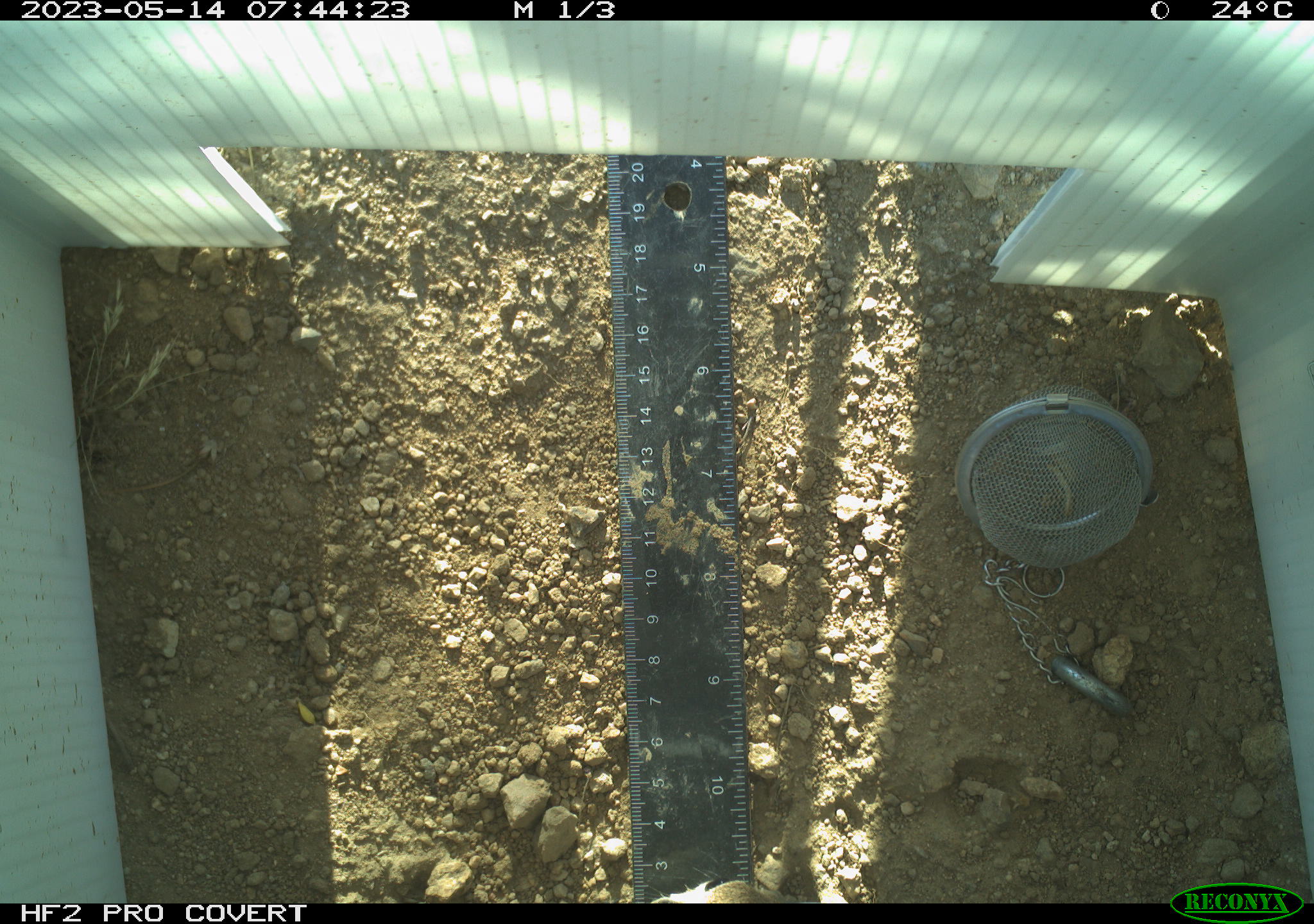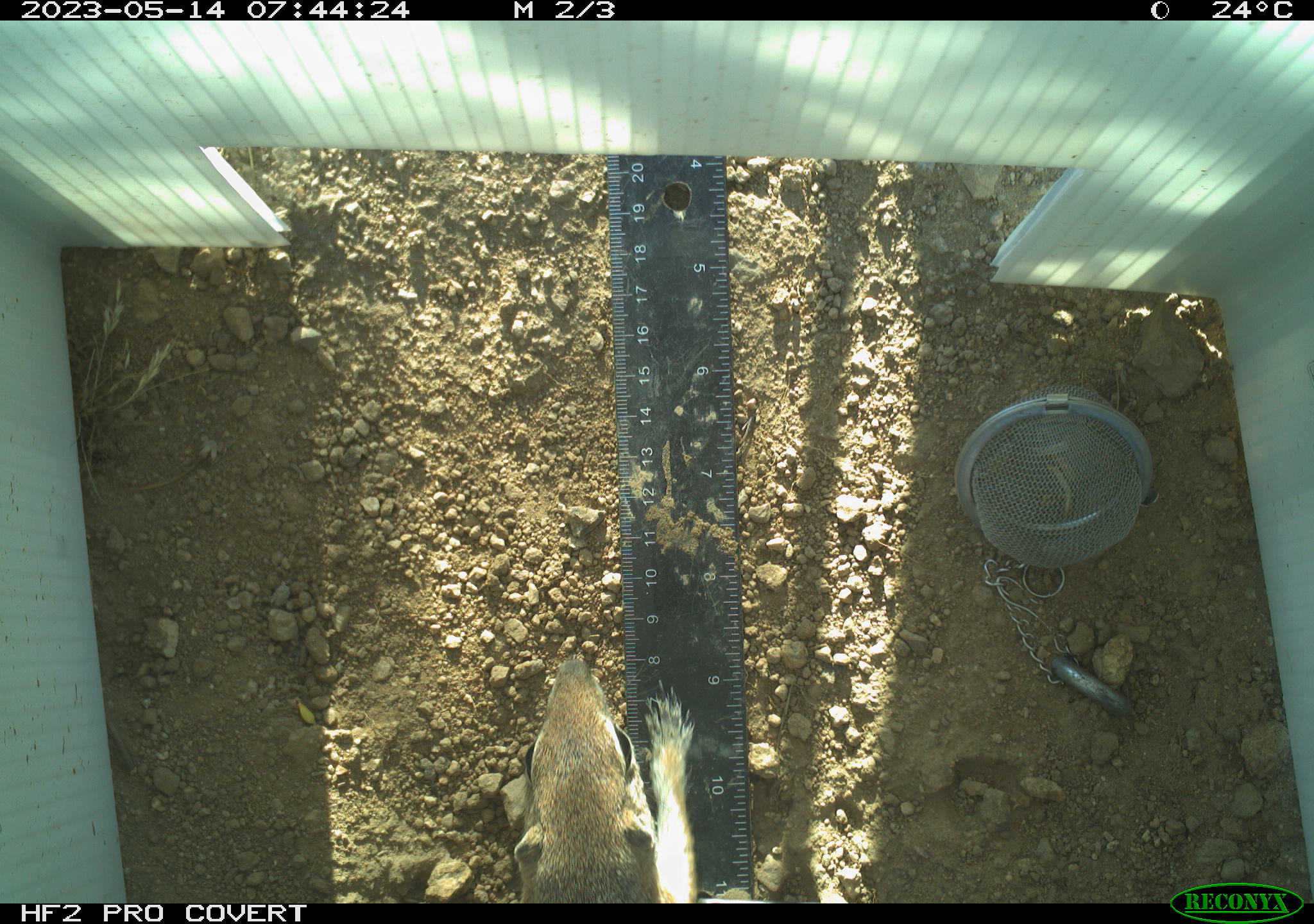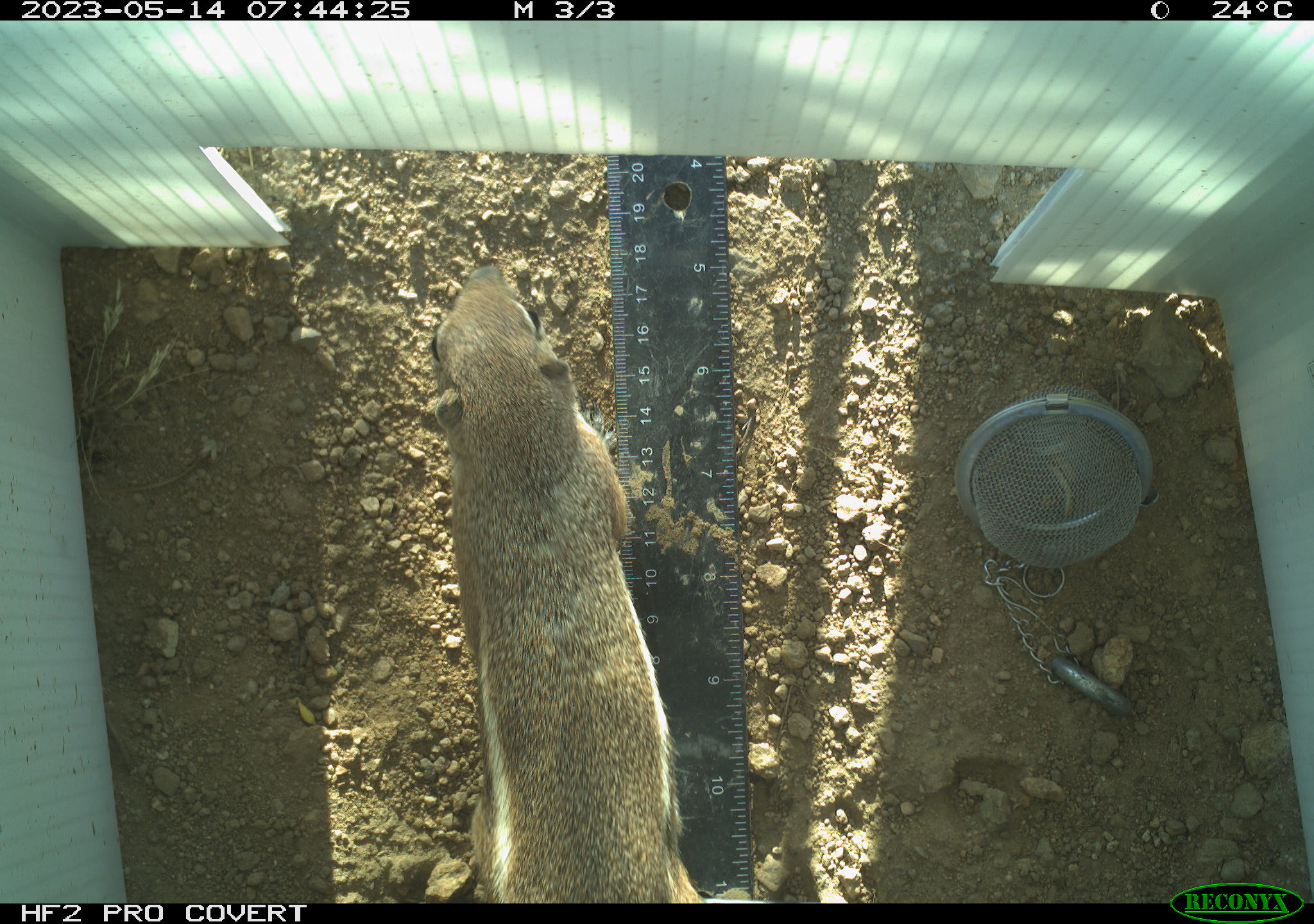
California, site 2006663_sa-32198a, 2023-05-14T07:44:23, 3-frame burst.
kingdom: Animalia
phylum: Chordata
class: Mammalia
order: Rodentia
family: Sciuridae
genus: Ammospermophilus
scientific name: Ammospermophilus leucurus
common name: white-tailed antelope squirrel